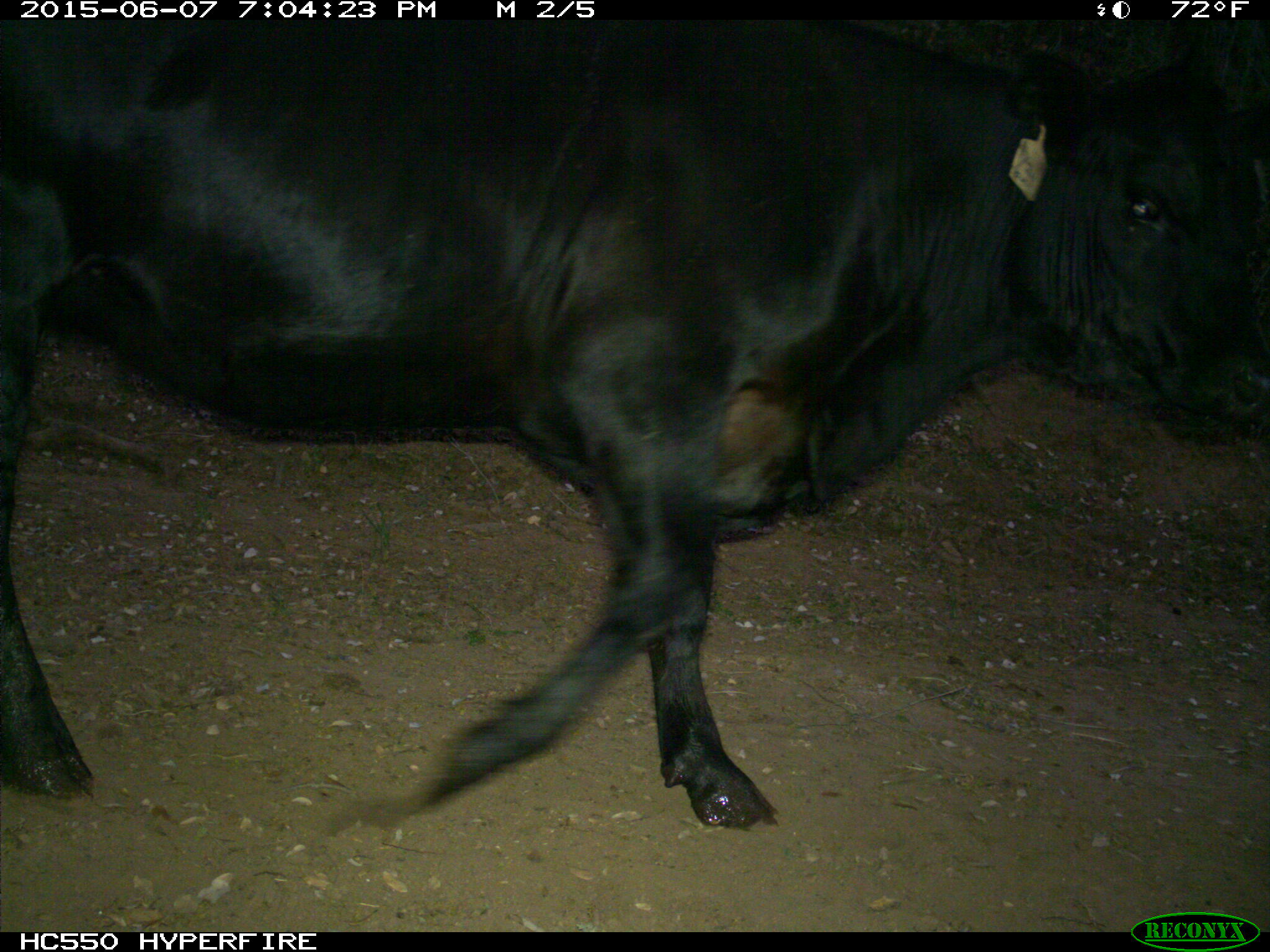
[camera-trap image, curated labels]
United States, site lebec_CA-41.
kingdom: Animalia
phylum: Chordata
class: Mammalia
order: Artiodactyla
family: Bovidae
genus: Bos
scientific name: Bos taurus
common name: domestic cow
Bos taurus (domestic cow).